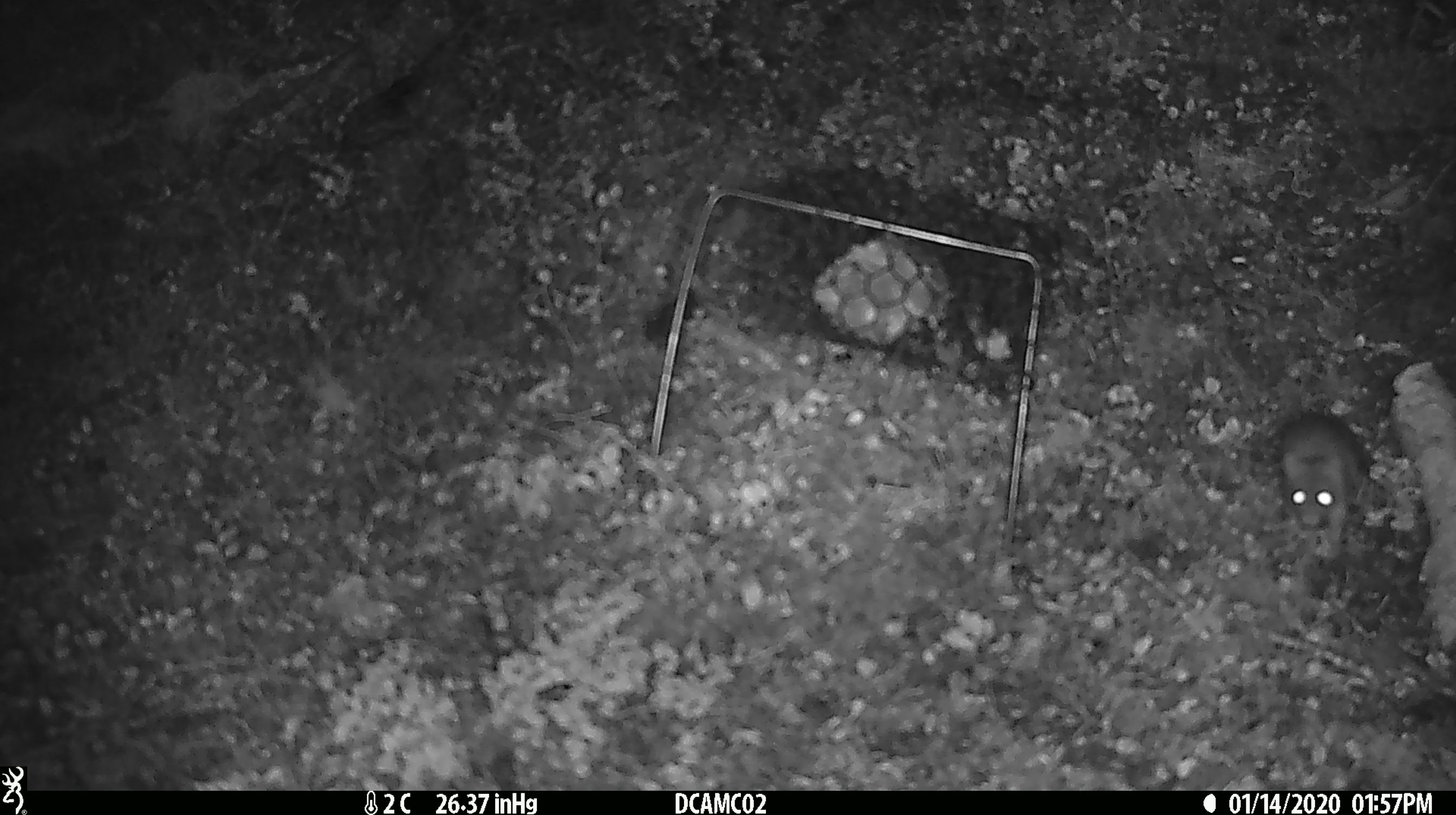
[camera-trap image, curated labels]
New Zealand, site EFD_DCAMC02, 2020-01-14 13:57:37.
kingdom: Animalia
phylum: Chordata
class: Mammalia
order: Rodentia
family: Muridae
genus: Mus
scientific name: Mus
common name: mouse